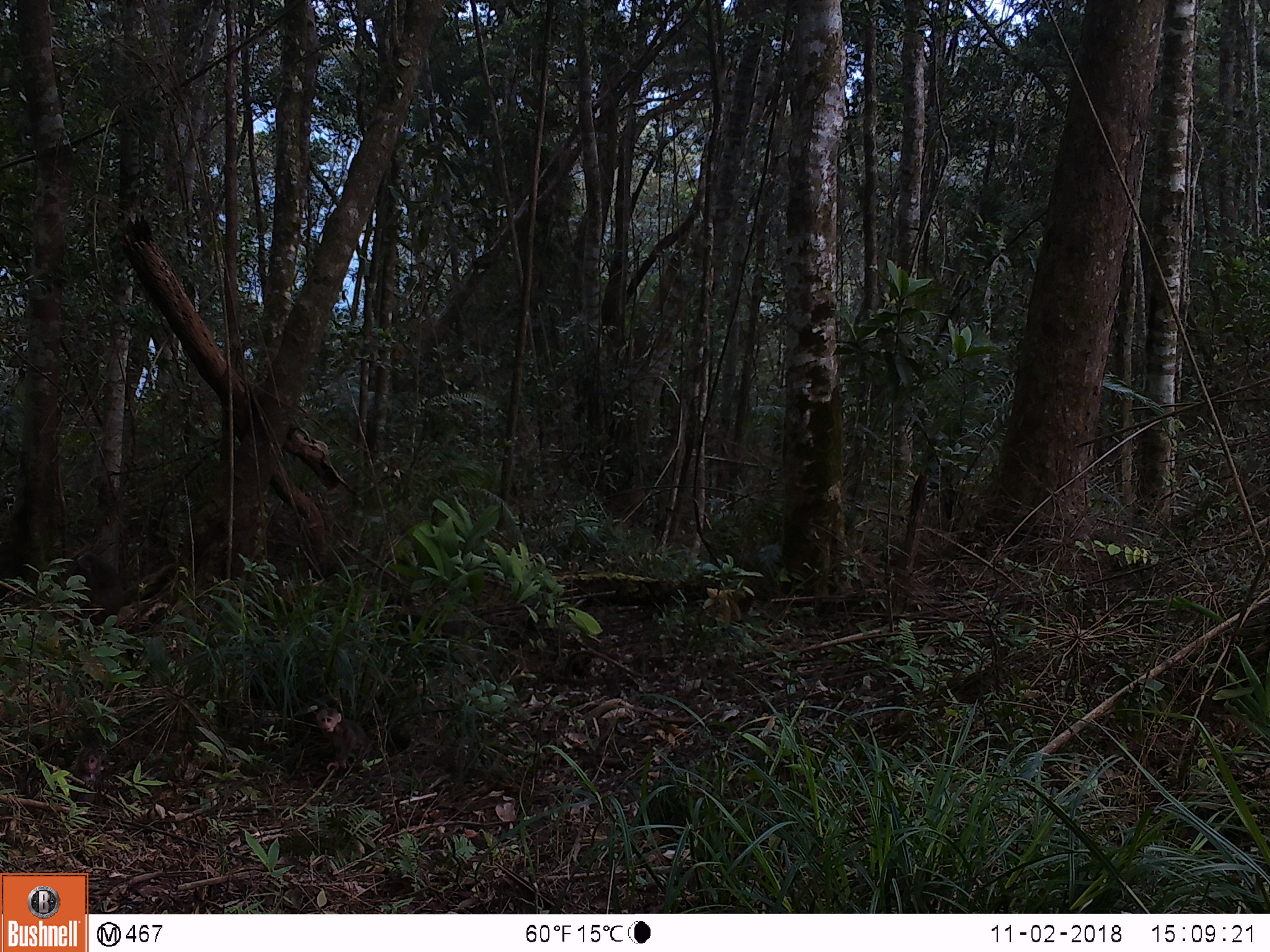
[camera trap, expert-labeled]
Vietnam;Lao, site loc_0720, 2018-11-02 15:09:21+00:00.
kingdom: Animalia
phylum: Chordata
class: Mammalia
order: Primates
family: Cercopithecidae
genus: Macaca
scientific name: Macaca arctoides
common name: stump-tailed macaque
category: stump tailed macaque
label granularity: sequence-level